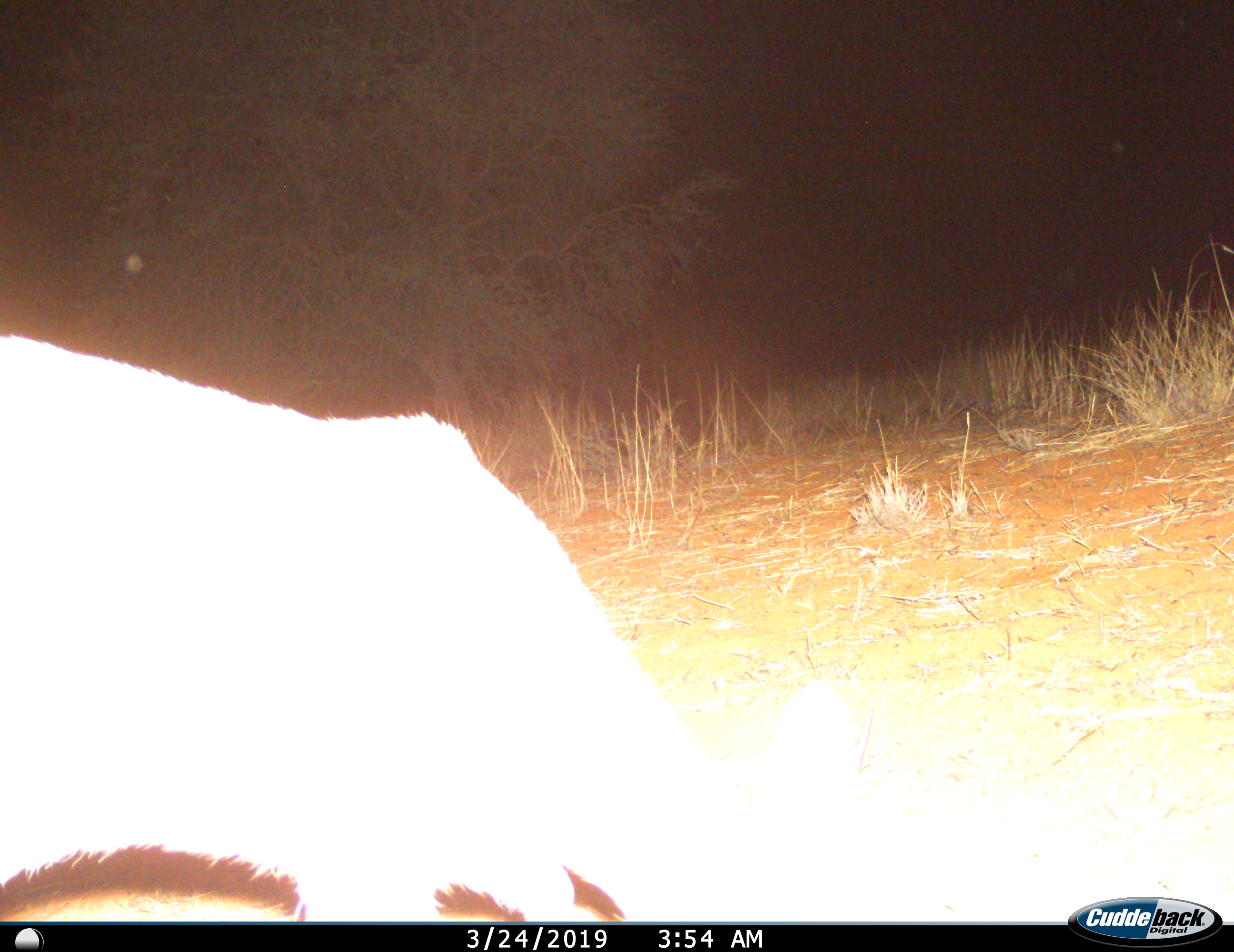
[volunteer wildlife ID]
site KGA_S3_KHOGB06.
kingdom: Animalia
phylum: Chordata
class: Mammalia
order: Artiodactyla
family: Bovidae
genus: Sylvicapra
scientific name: Sylvicapra grimmia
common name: common duiker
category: duikercommongrey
Duikercommongrey (common duiker) (Sylvicapra grimmia), count 1. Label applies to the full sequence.